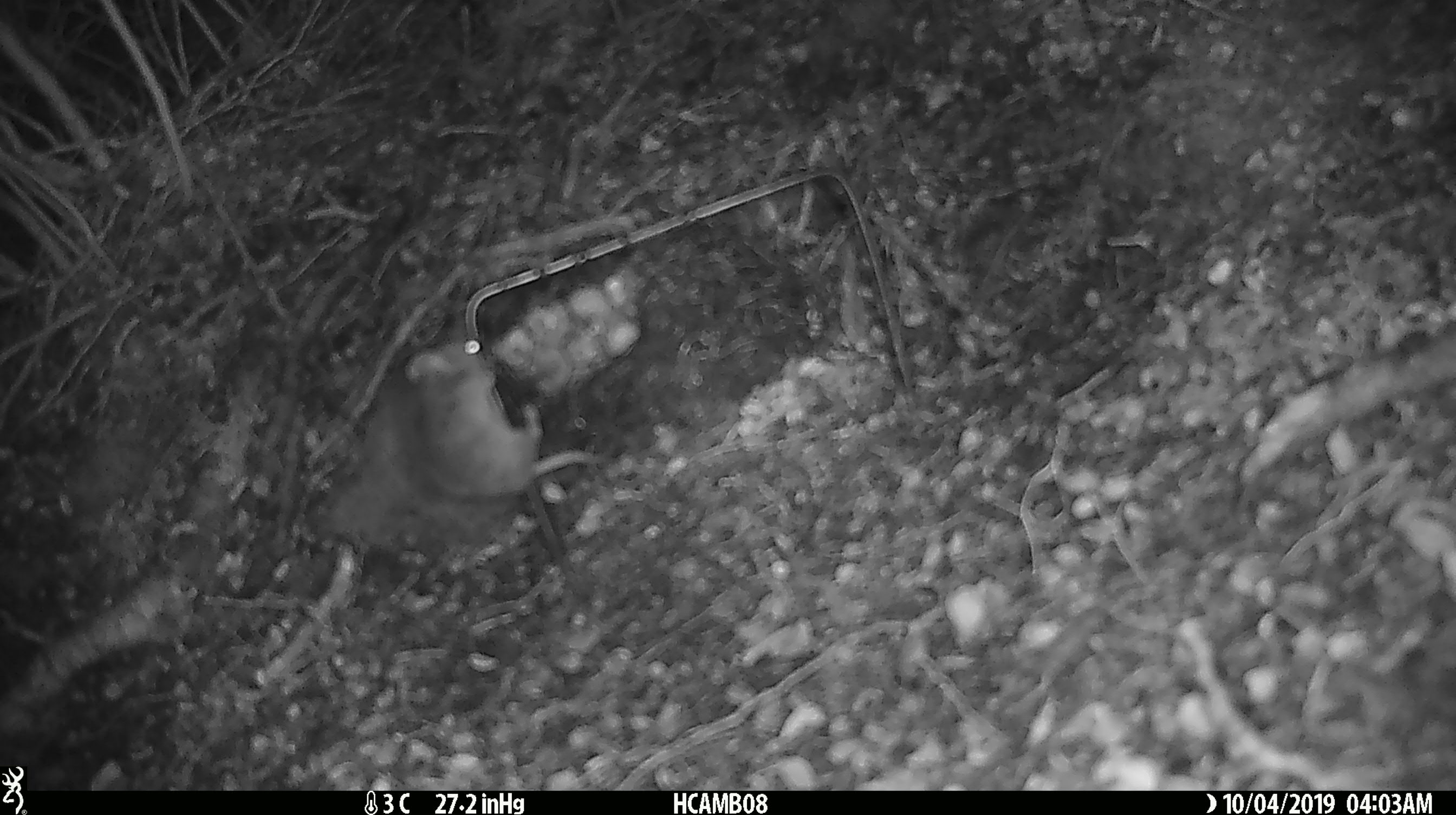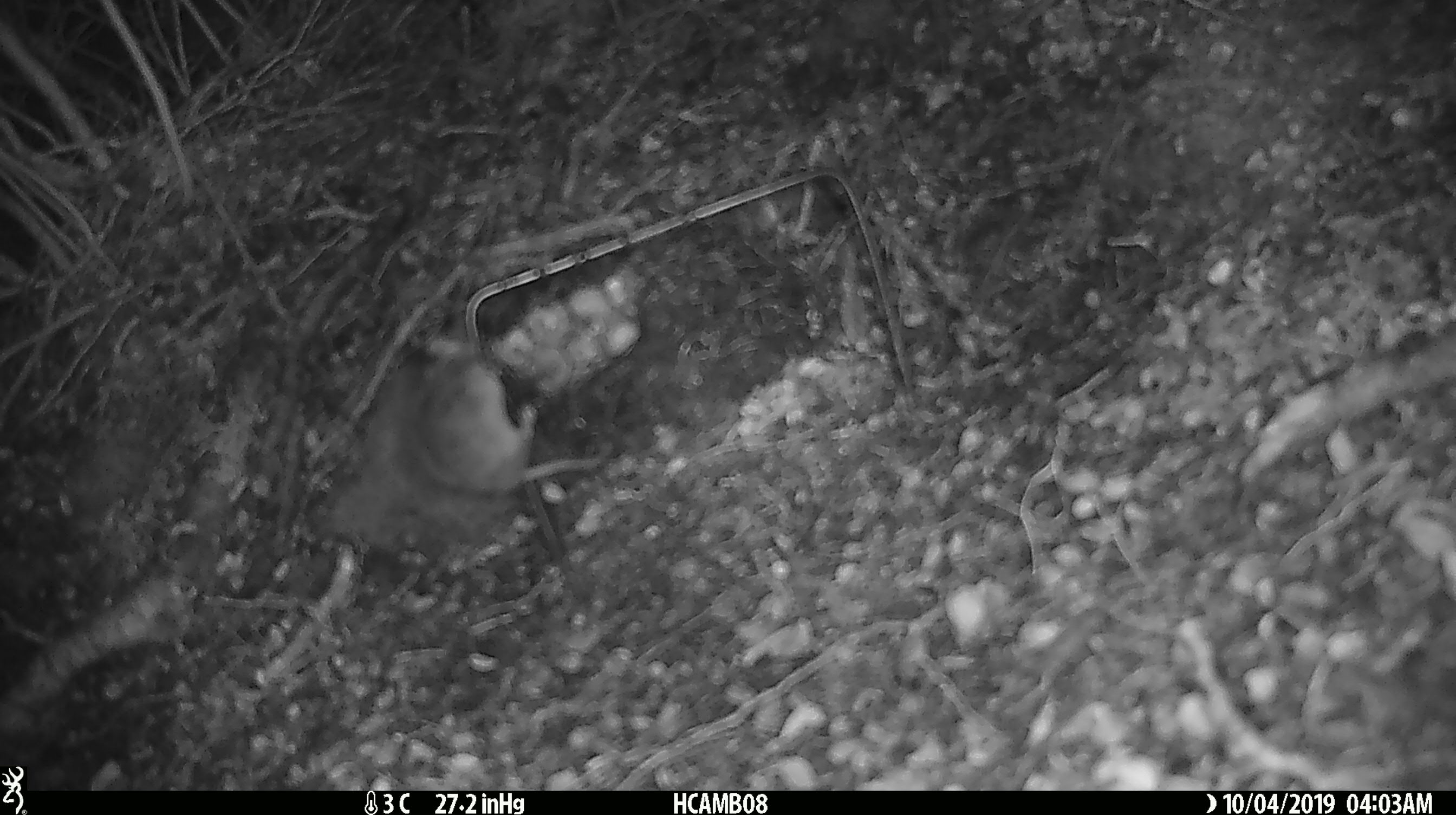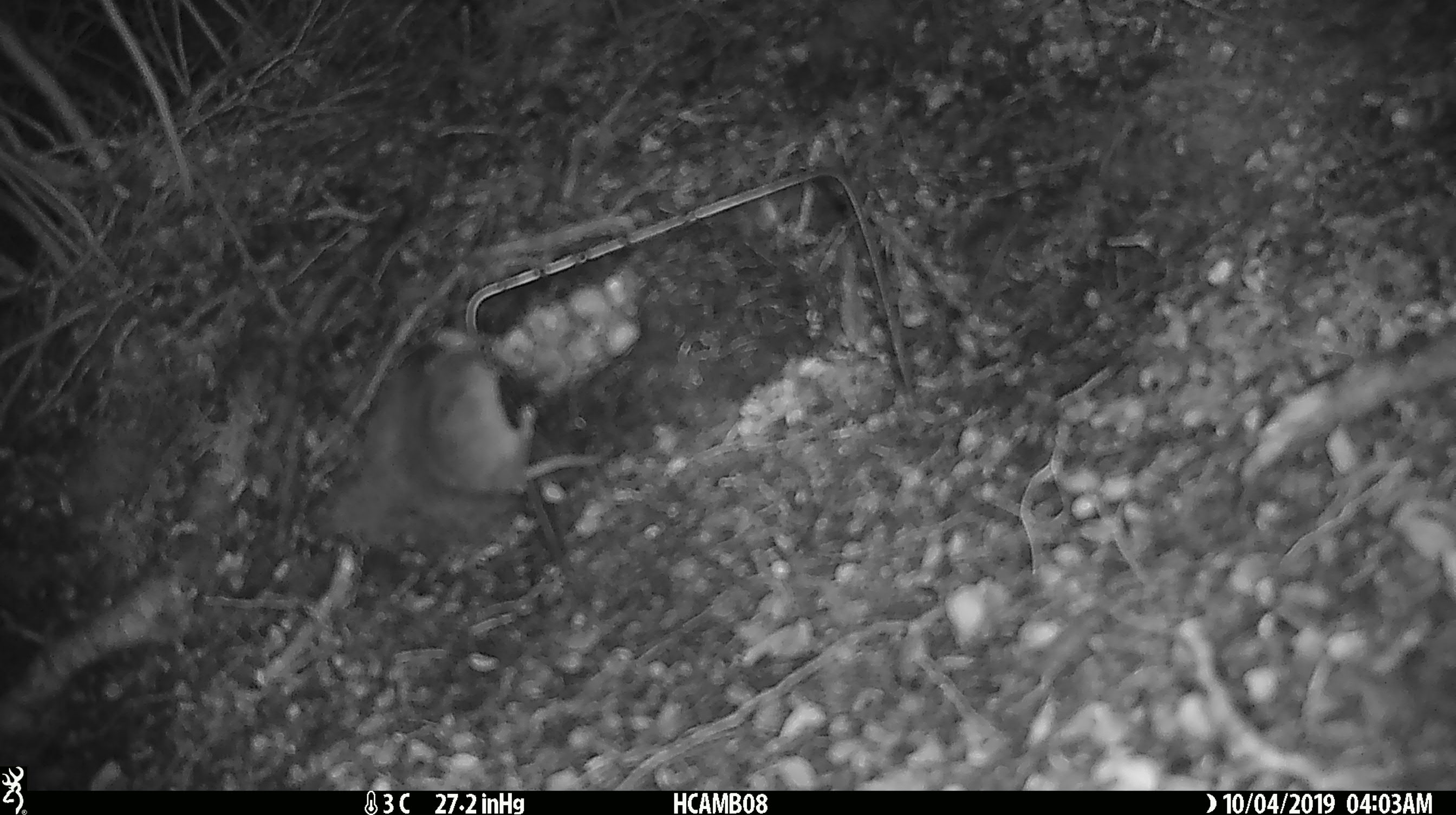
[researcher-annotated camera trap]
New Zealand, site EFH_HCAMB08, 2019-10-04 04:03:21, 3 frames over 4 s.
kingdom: Animalia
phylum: Chordata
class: Mammalia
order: Rodentia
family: Muridae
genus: Mus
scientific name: Mus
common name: mouse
Mouse (Mus).